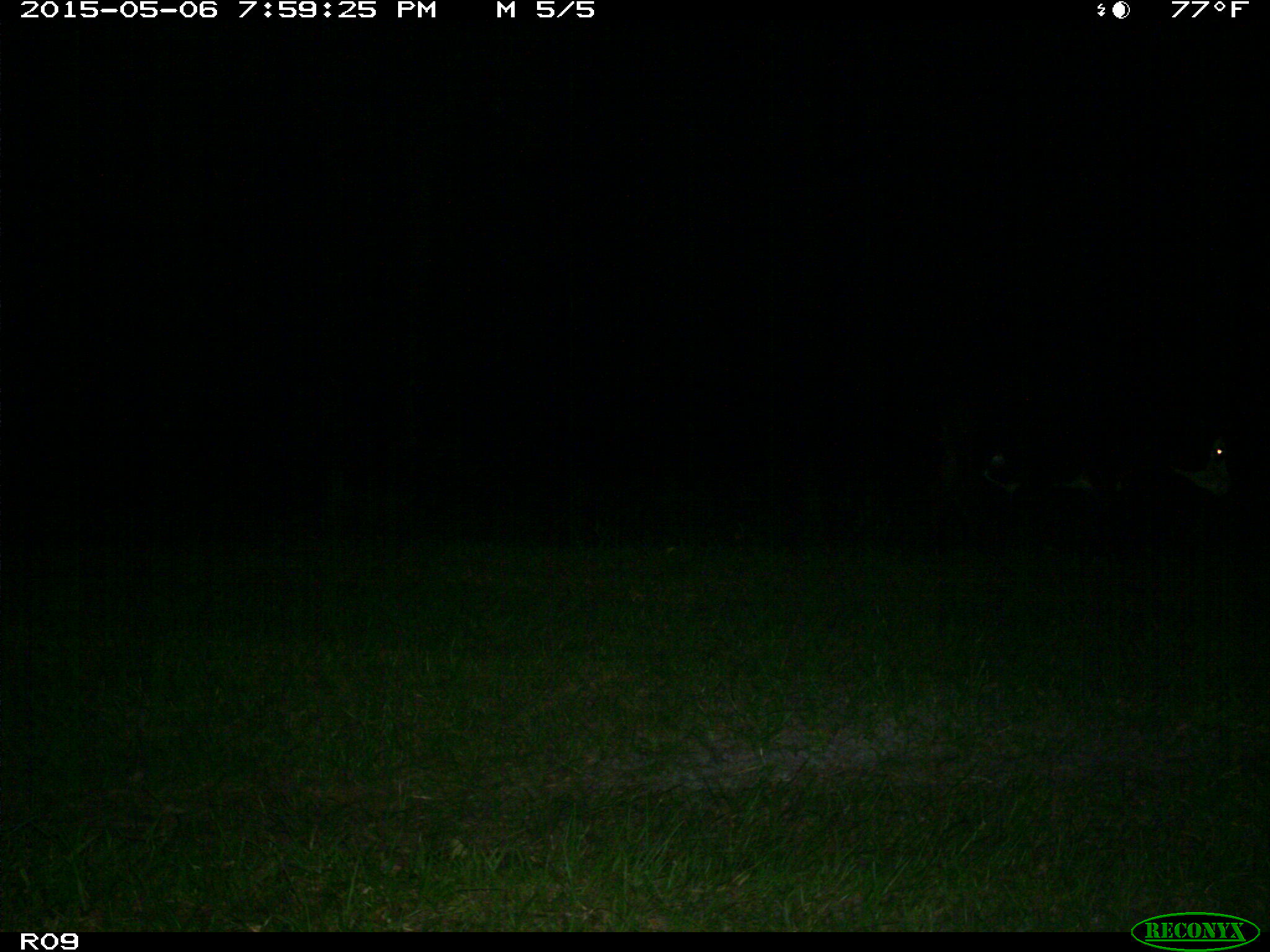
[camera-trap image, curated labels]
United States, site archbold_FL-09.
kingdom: Animalia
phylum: Chordata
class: Mammalia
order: Artiodactyla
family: Bovidae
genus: Bos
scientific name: Bos taurus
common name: domestic cow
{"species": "Bos taurus (domestic cow)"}